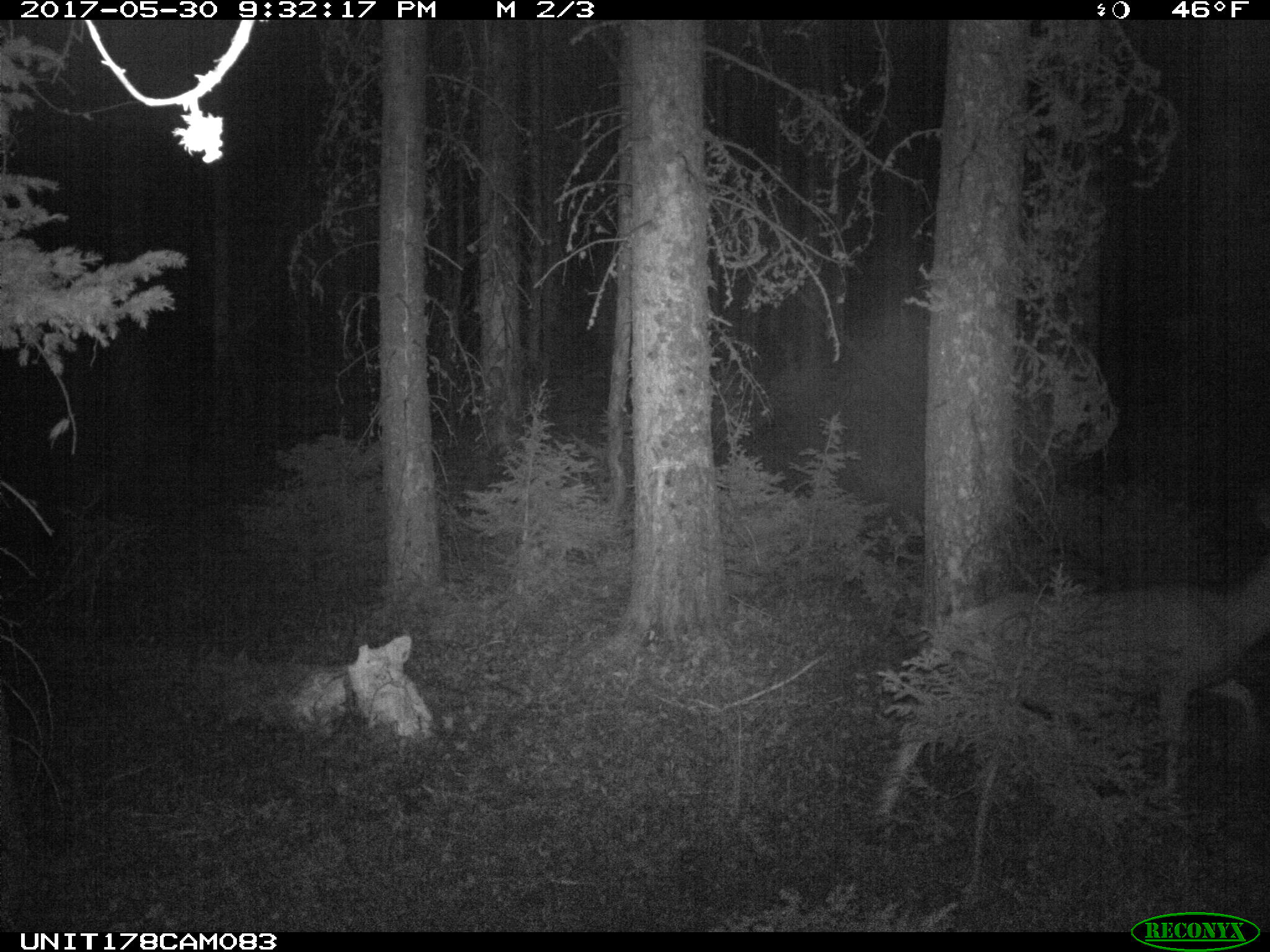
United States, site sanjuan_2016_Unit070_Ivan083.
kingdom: Animalia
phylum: Chordata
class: Mammalia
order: Artiodactyla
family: Cervidae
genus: Odocoileus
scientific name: Odocoileus hemionus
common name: mule deer